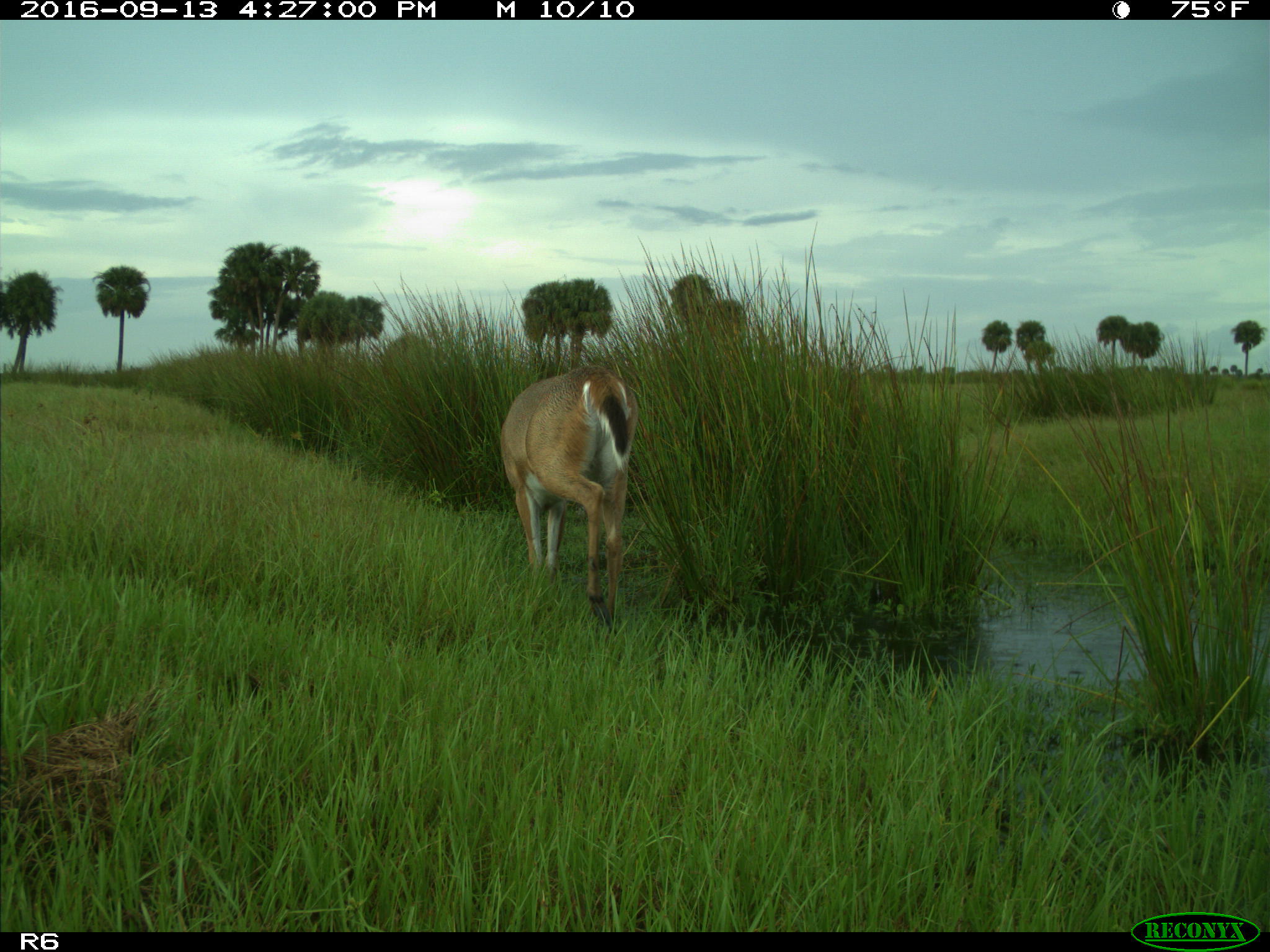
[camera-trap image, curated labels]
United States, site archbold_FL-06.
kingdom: Animalia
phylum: Chordata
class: Mammalia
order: Artiodactyla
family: Cervidae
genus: Odocoileus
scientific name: Odocoileus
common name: deer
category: unidentified deer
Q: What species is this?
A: Unidentified deer (deer) (Odocoileus).